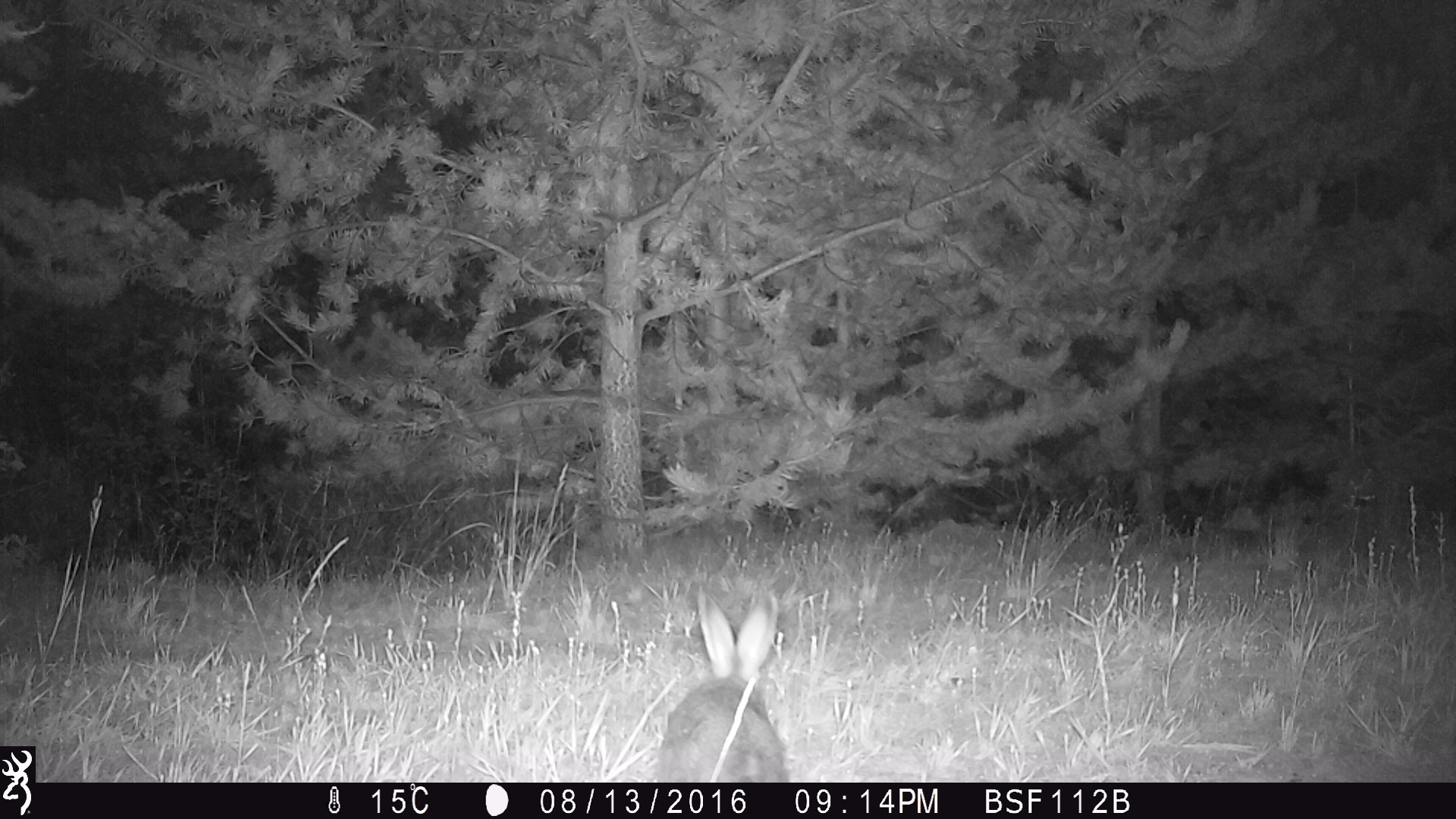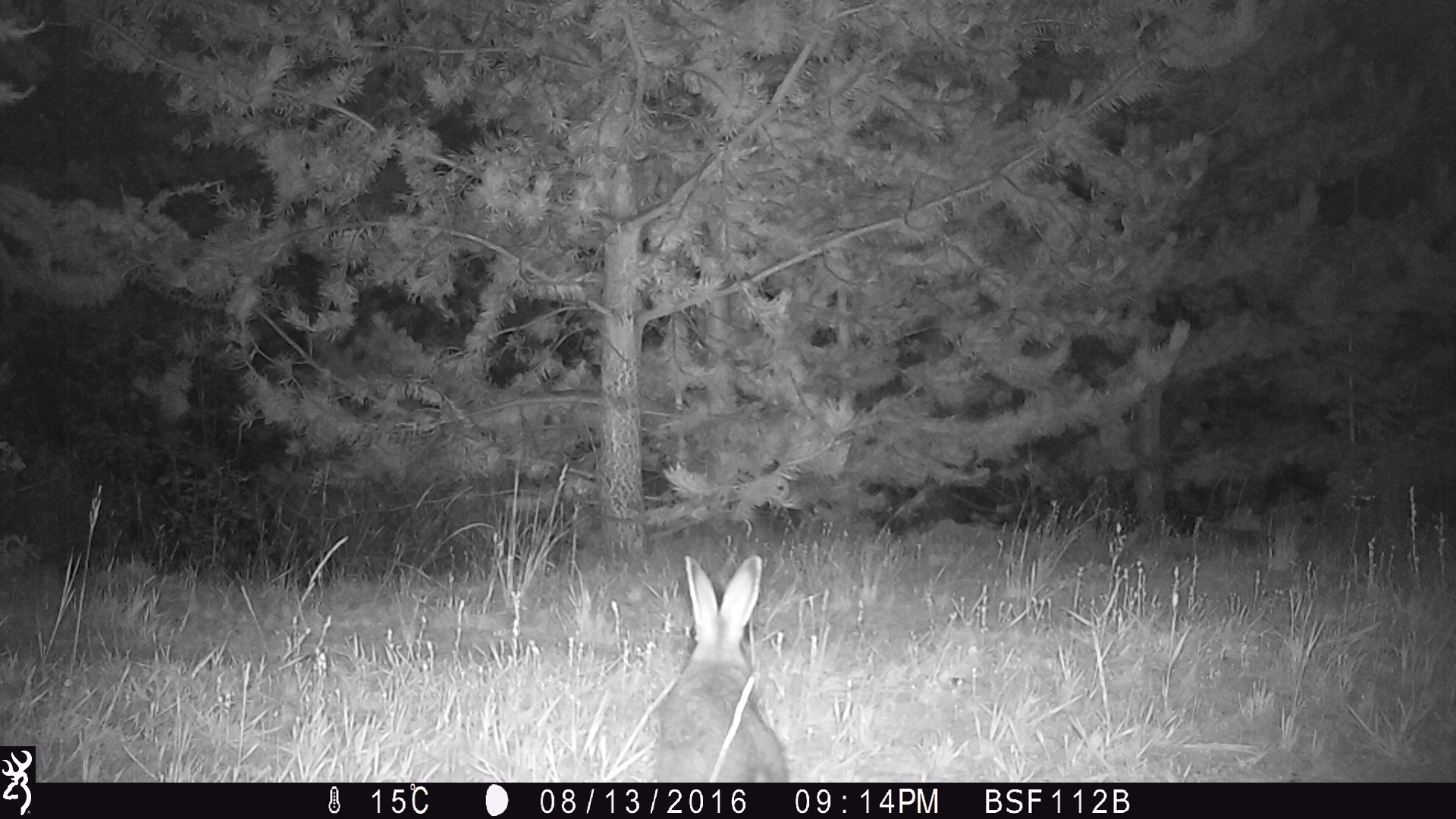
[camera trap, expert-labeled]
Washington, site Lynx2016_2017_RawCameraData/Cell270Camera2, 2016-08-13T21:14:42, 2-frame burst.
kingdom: Animalia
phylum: Chordata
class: Mammalia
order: Lagomorpha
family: Leporidae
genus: Lepus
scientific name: Lepus americanus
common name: snowshoe hare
Lepus americanus (snowshoe hare). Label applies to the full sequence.